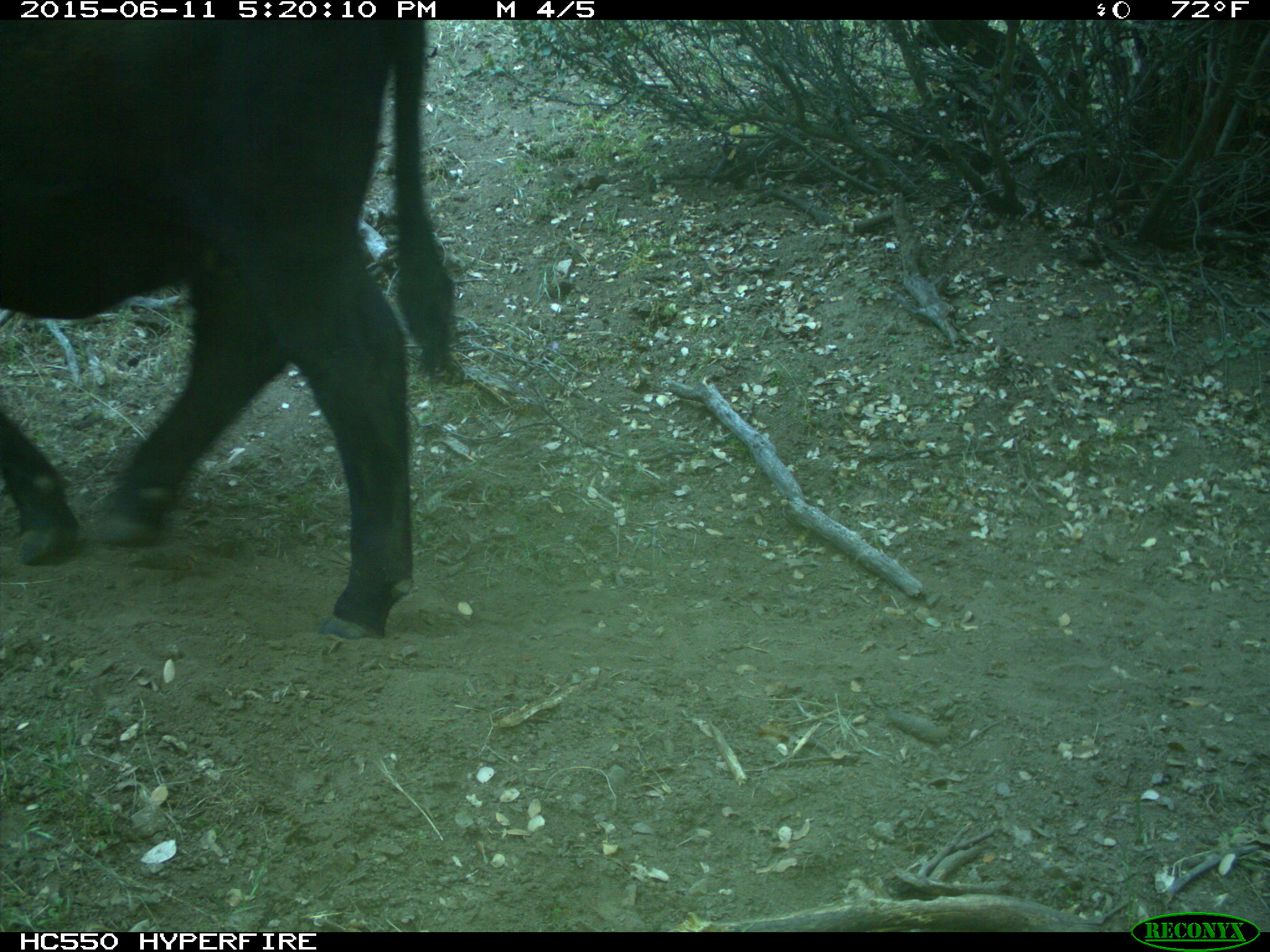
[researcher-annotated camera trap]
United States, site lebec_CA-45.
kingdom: Animalia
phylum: Chordata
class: Mammalia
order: Artiodactyla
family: Bovidae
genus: Bos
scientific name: Bos taurus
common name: domestic cow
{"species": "Bos taurus (domestic cow)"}